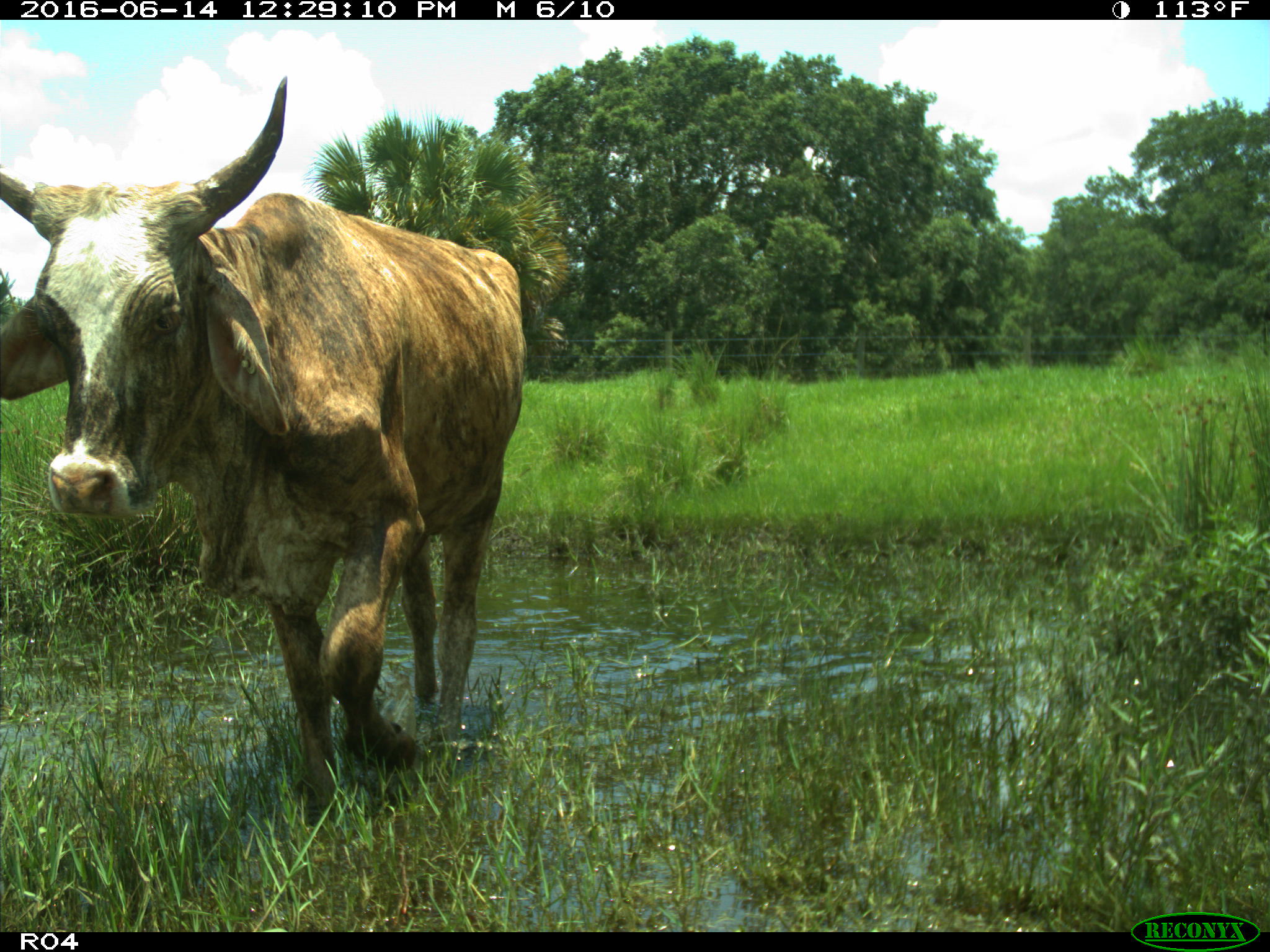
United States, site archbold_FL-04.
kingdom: Animalia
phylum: Chordata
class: Mammalia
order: Artiodactyla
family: Bovidae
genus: Bos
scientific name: Bos taurus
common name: domestic cow